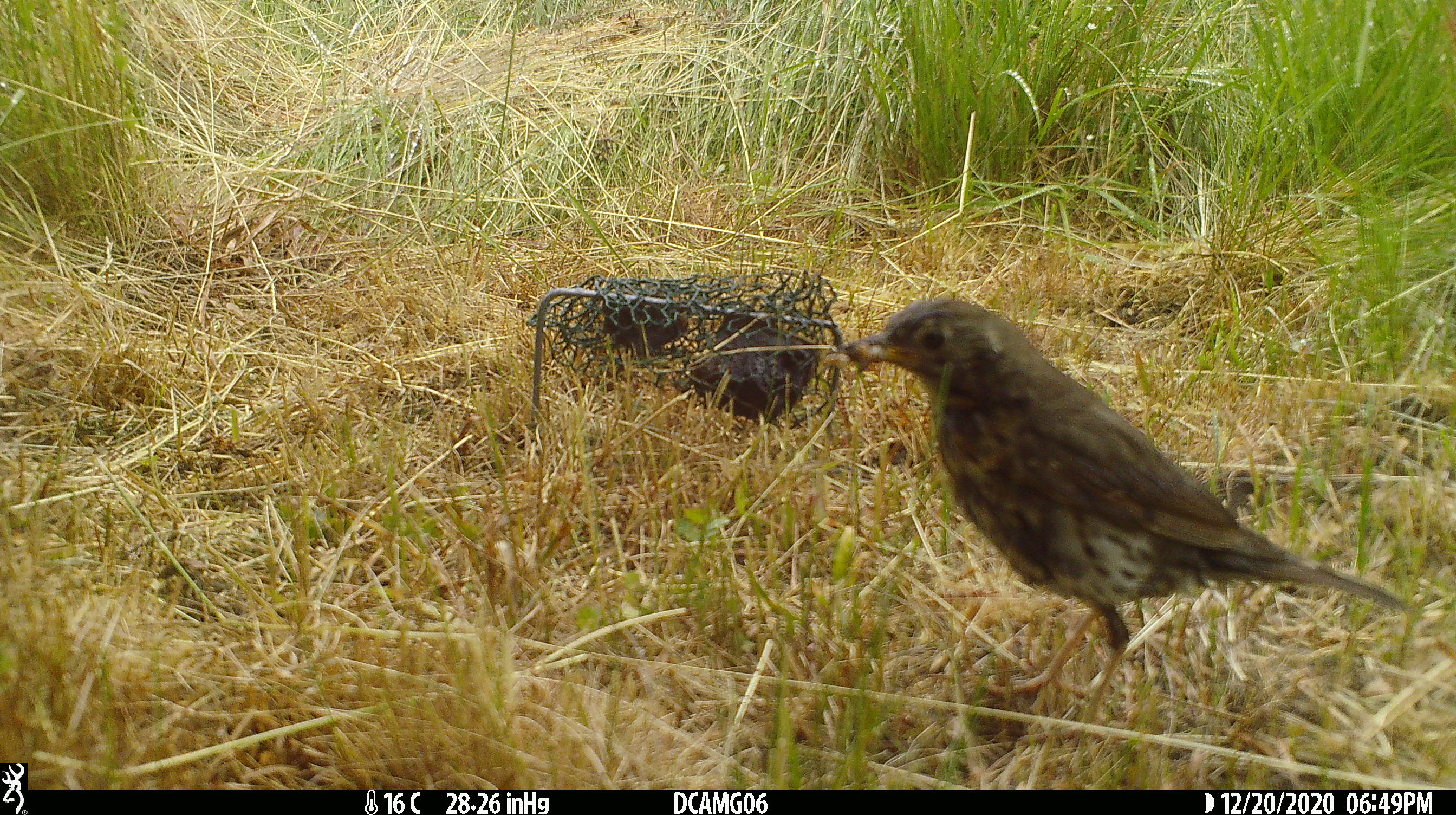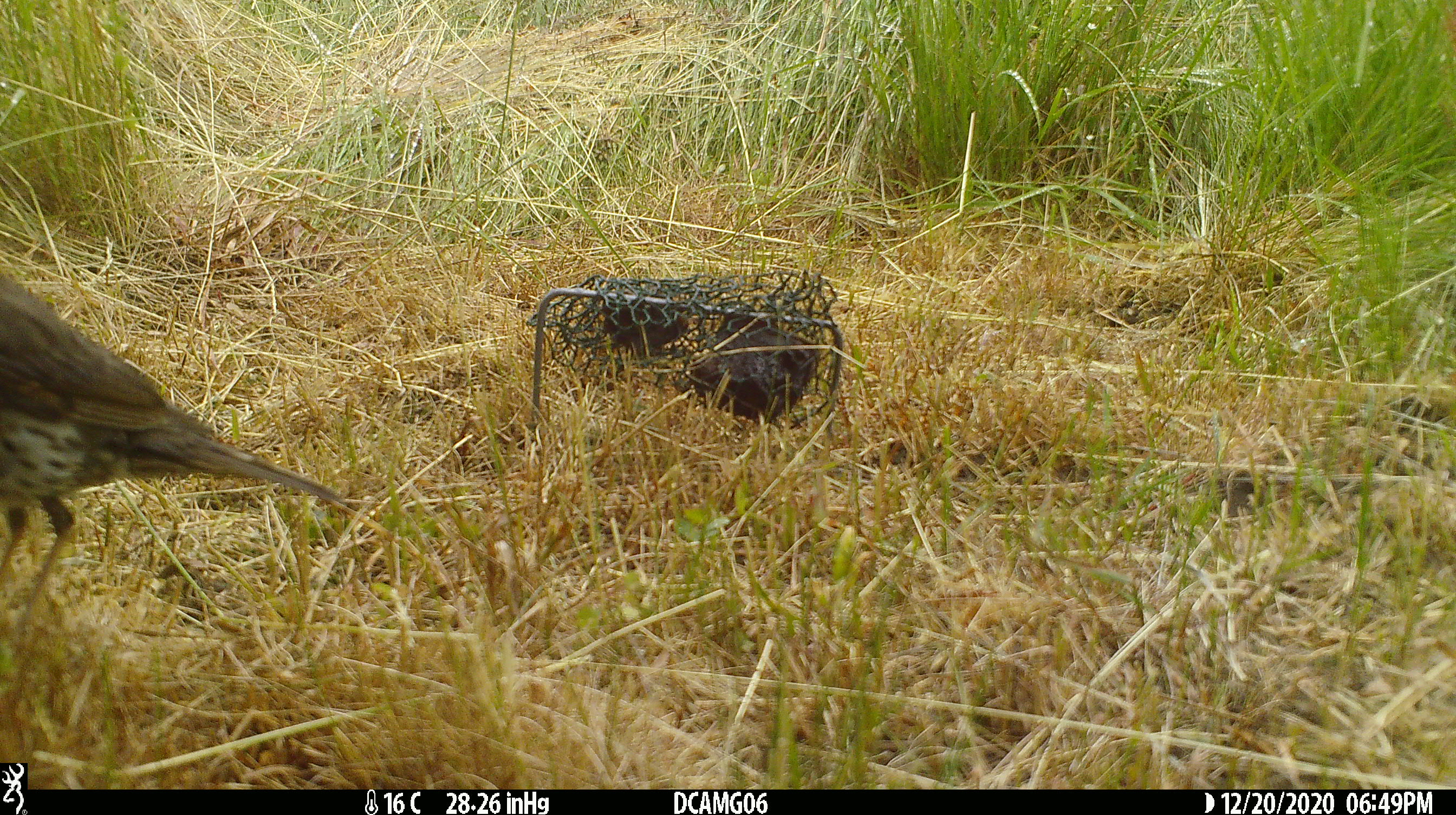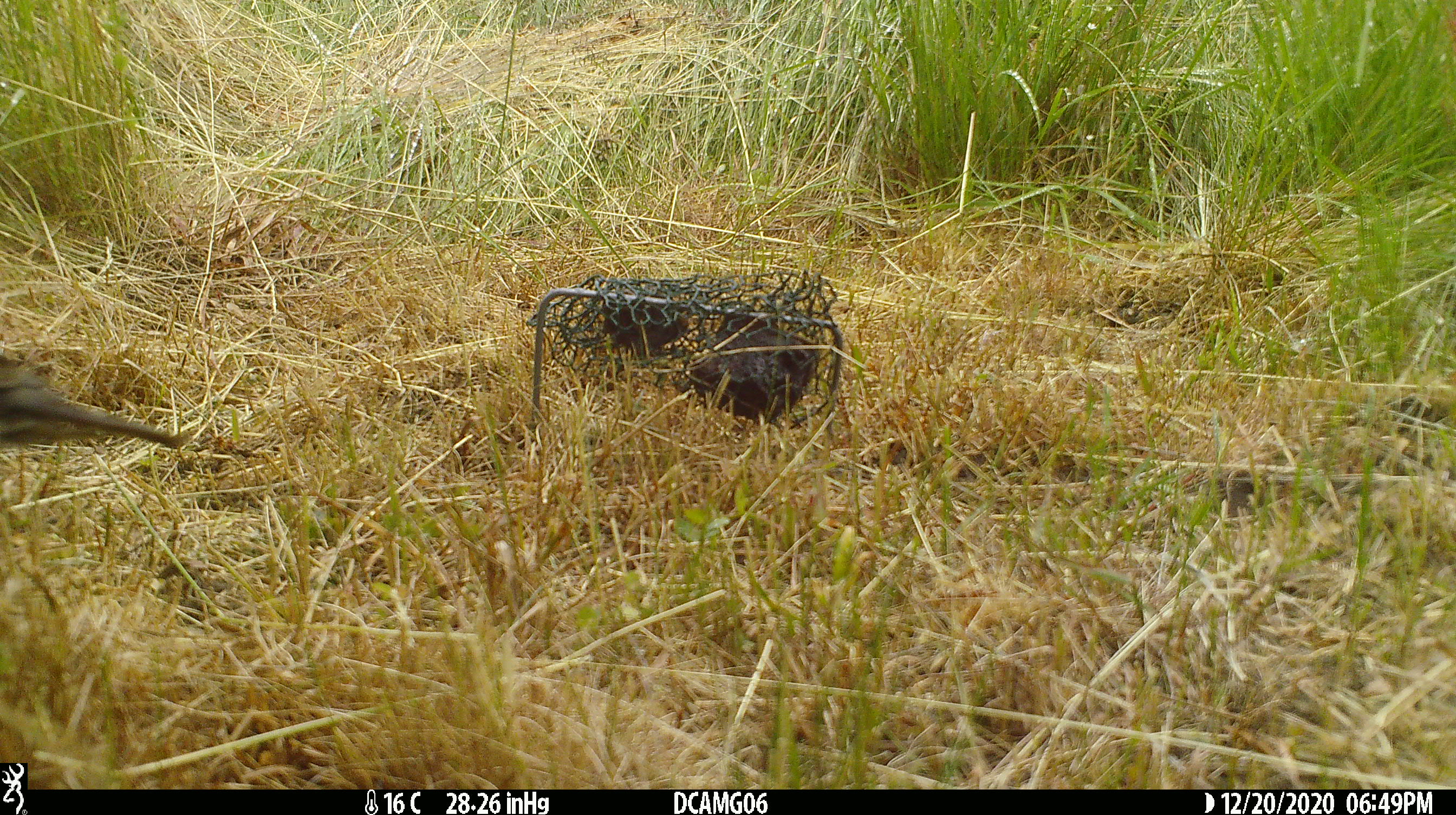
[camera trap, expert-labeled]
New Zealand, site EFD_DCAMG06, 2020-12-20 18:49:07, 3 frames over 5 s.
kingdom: Animalia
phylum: Chordata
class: Aves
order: Passeriformes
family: Turdidae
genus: Turdus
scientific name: Turdus philomelos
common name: song thrush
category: thrush